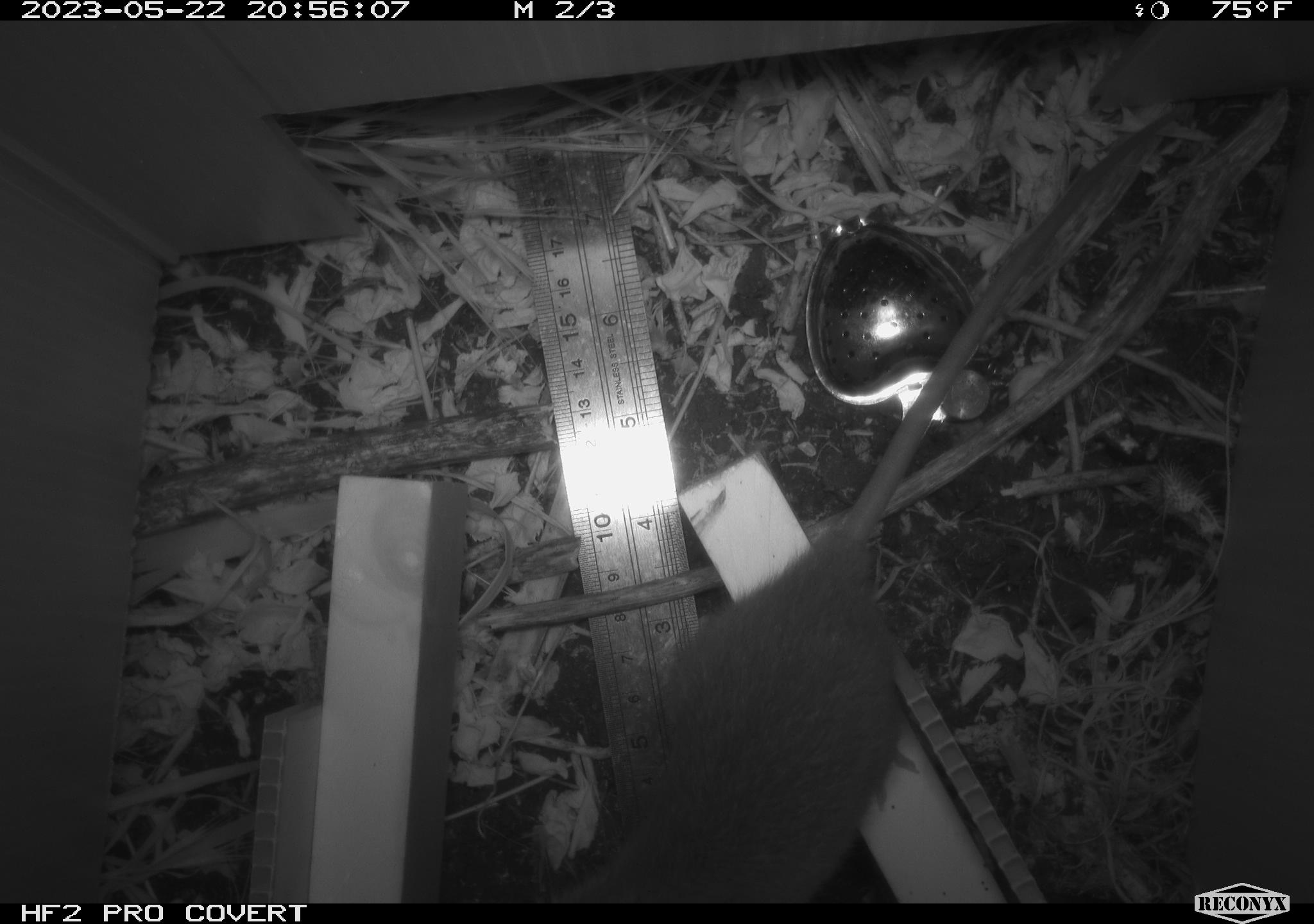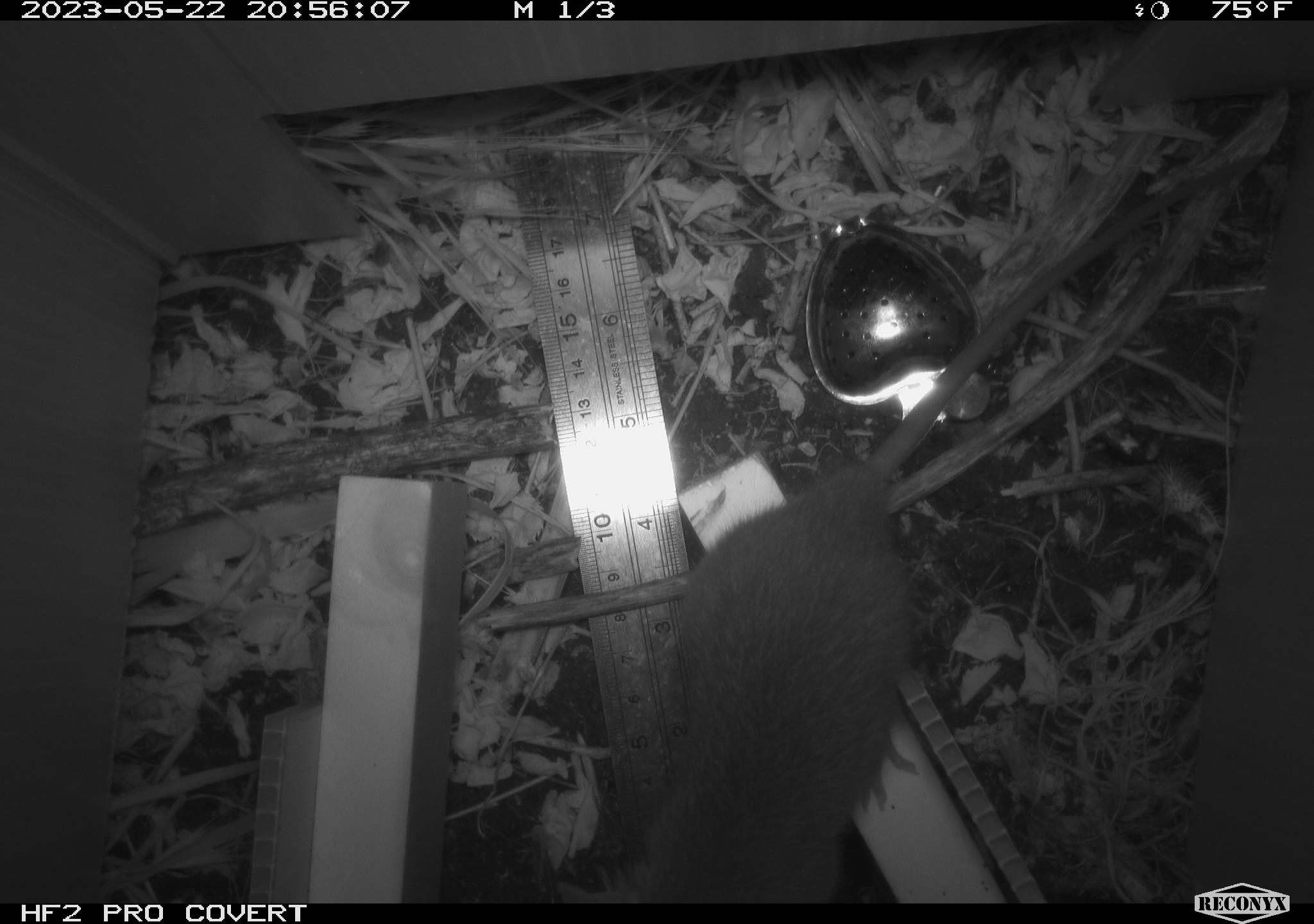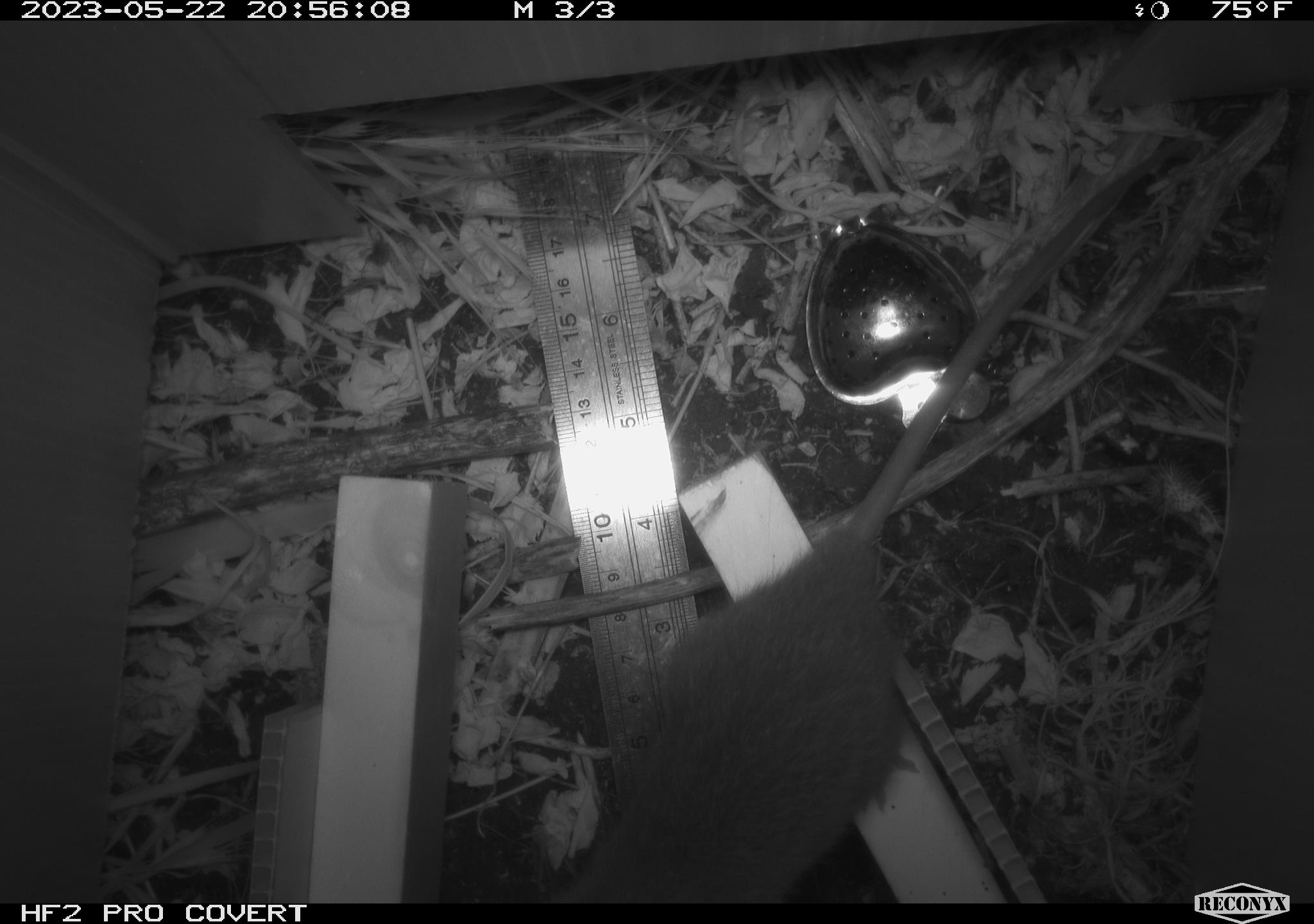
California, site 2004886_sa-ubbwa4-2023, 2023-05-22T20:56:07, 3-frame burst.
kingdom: Animalia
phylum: Chordata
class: Mammalia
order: Rodentia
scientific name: Rodentia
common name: mouse species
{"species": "mouse species (Rodentia)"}